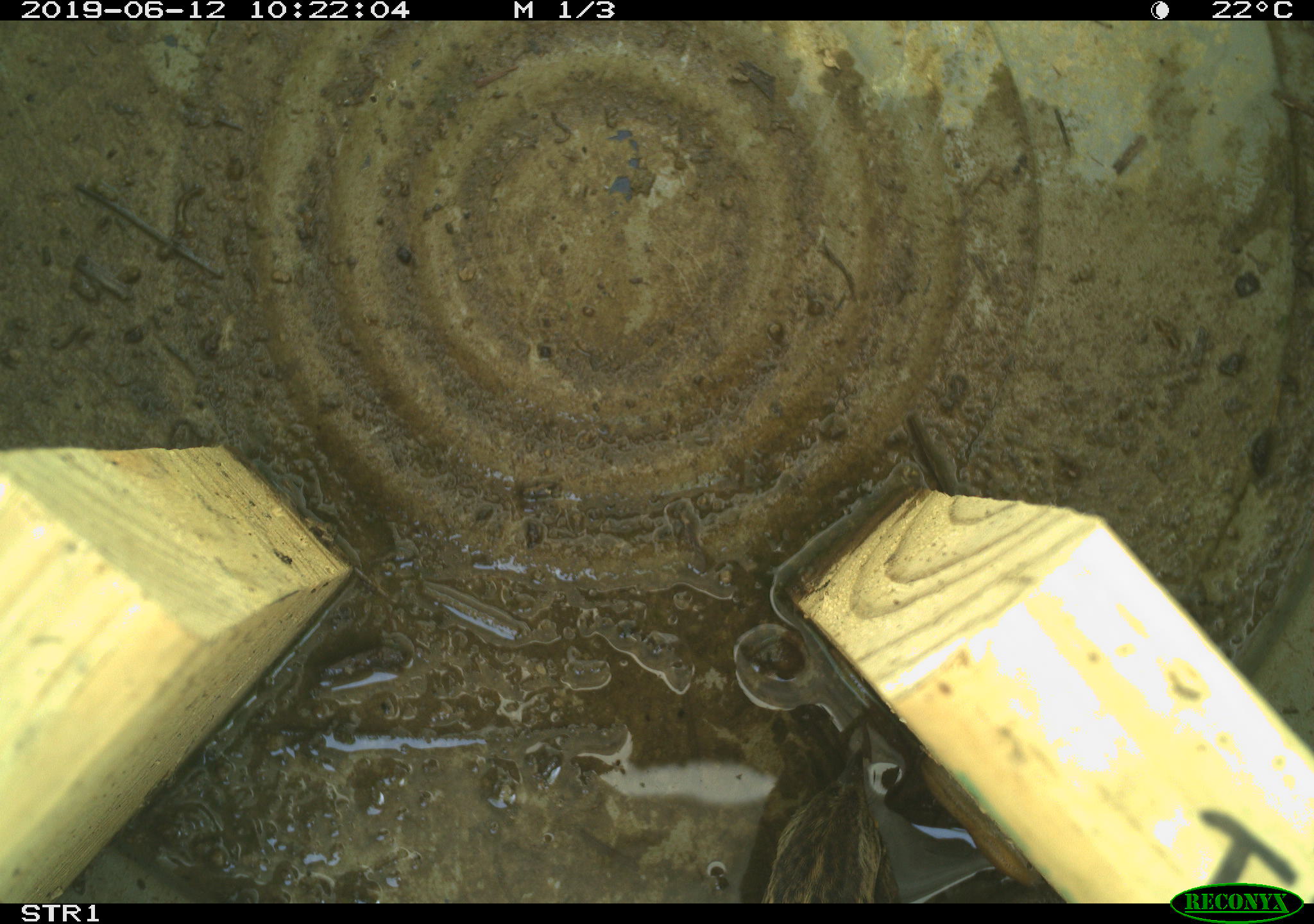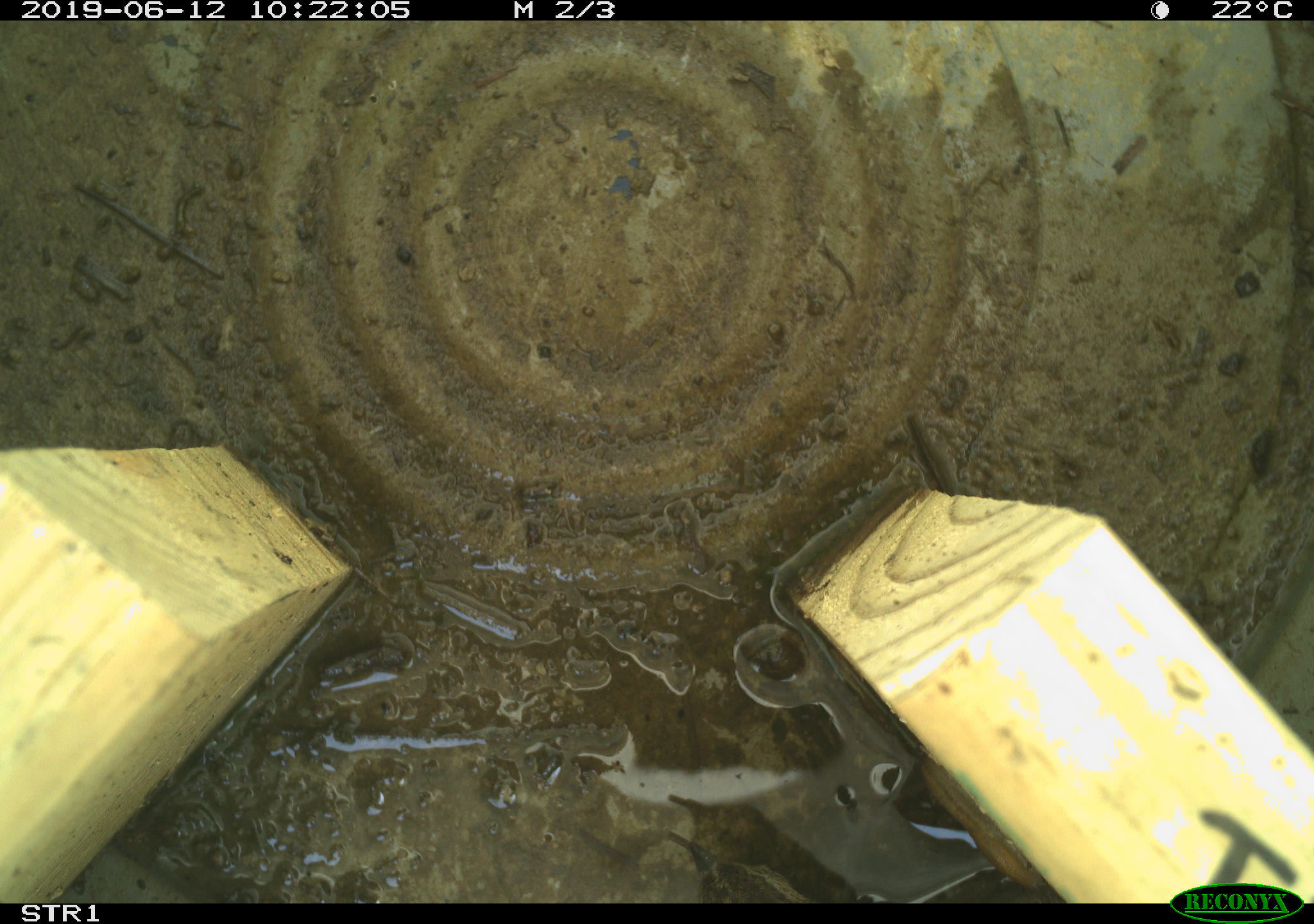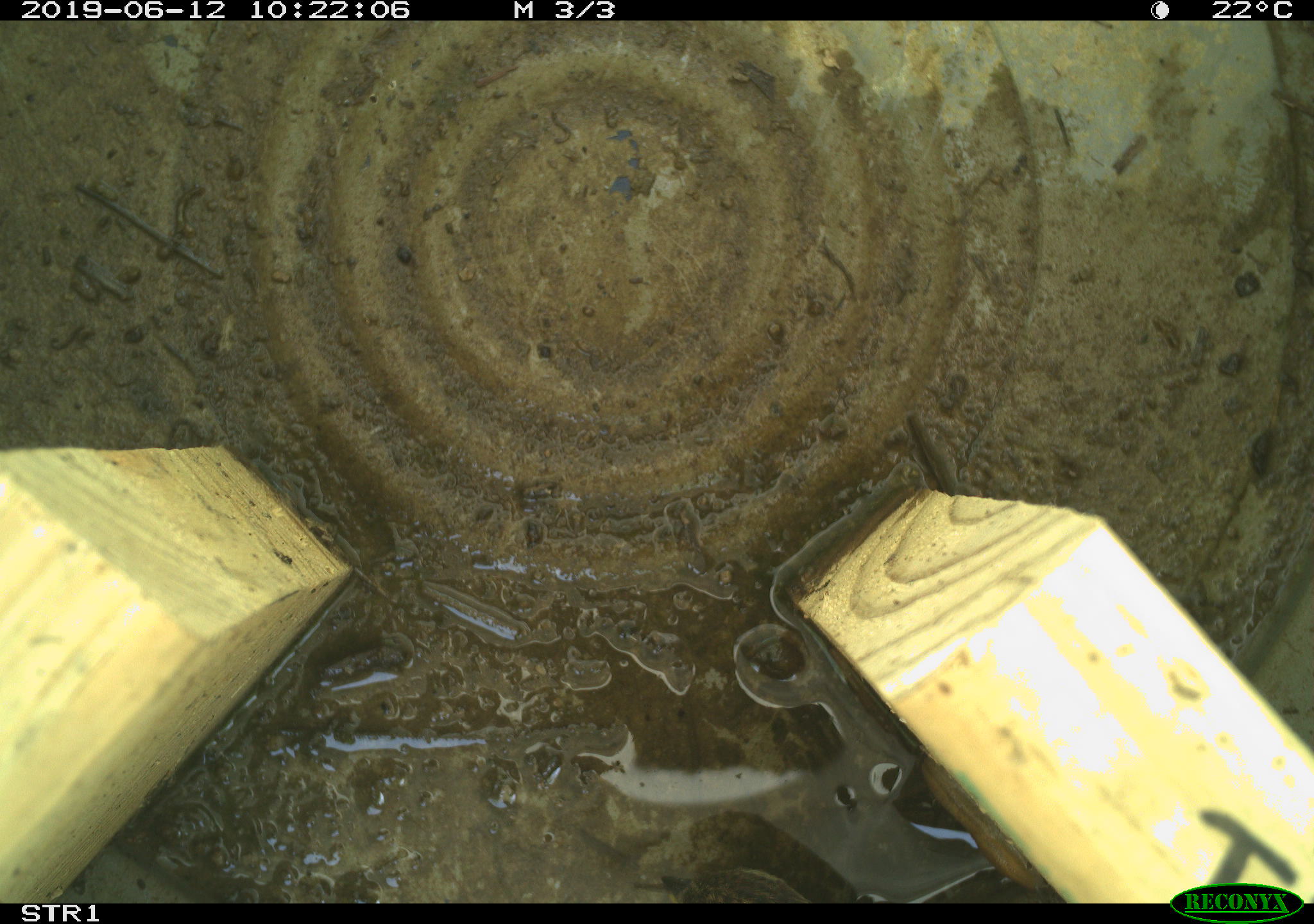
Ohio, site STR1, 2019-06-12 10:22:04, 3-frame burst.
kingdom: Animalia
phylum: Chordata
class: Aves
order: Passeriformes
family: Passerellidae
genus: Melospiza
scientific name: Melospiza melodia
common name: song sparrow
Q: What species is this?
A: Song sparrow (Melospiza melodia).